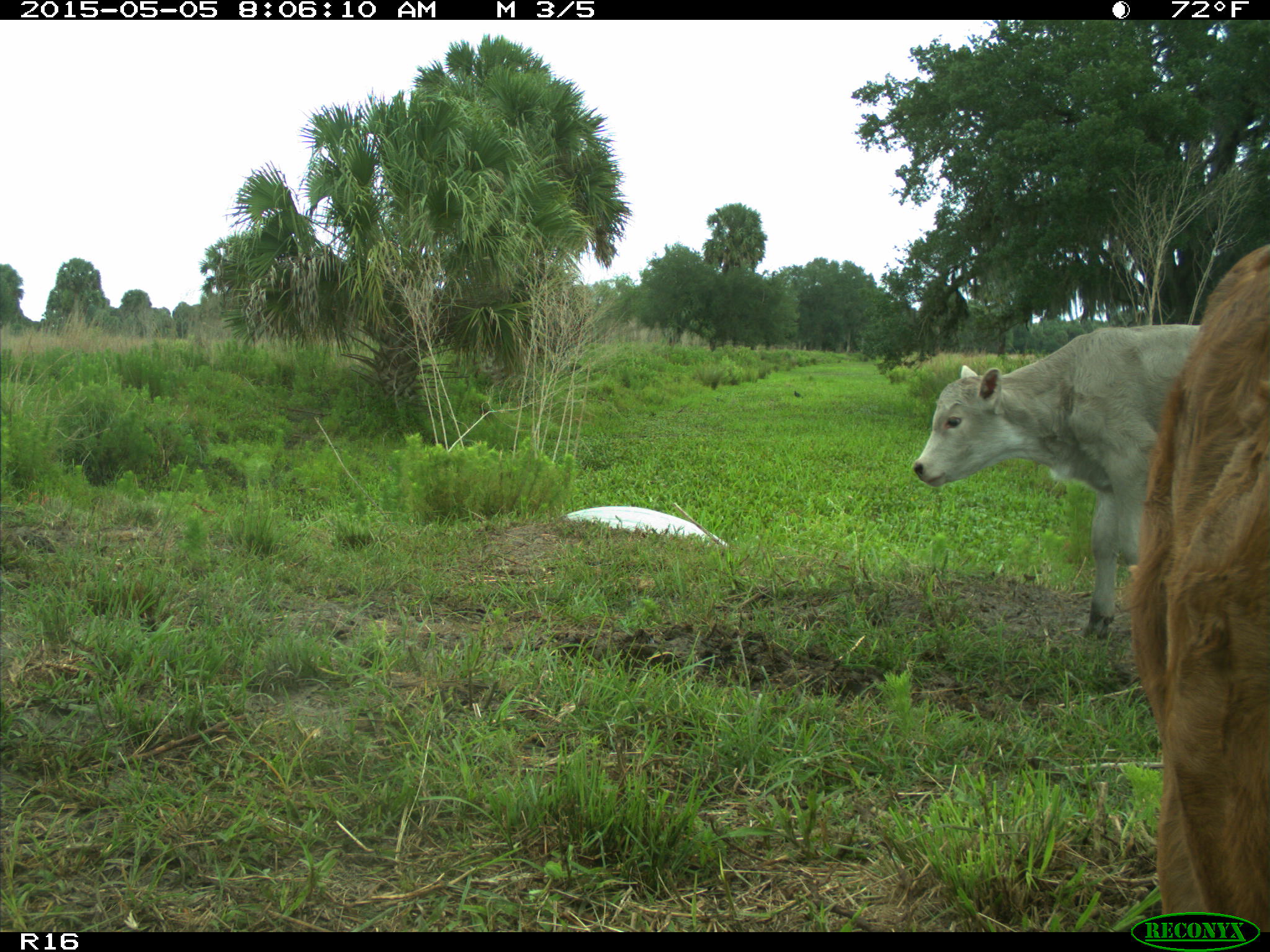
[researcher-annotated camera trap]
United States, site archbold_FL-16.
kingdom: Animalia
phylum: Chordata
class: Mammalia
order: Artiodactyla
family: Bovidae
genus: Bos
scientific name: Bos taurus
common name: domestic cow